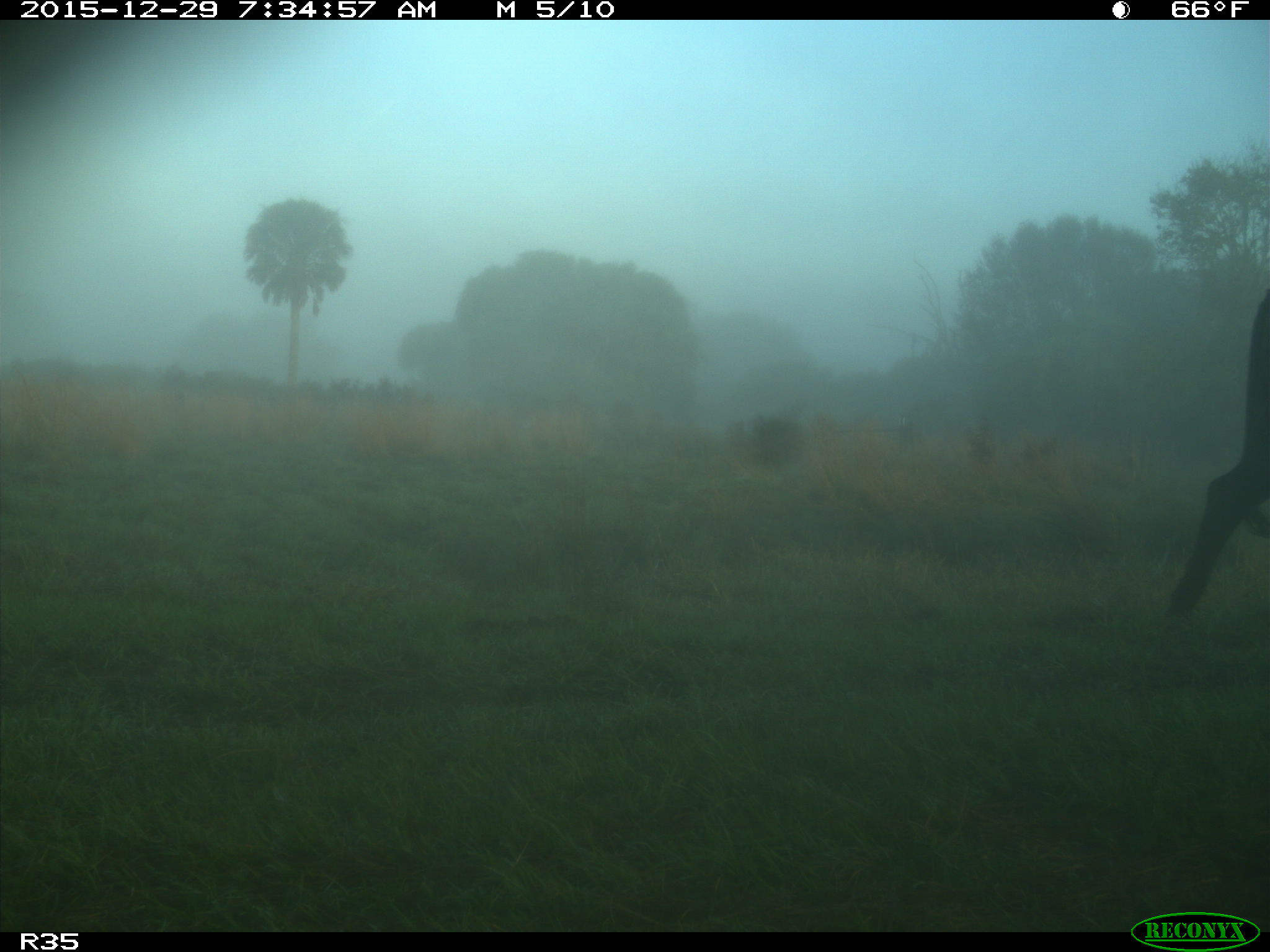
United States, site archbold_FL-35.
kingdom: Animalia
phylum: Chordata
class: Mammalia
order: Artiodactyla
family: Bovidae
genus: Bos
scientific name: Bos taurus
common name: domestic cow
Bos taurus (domestic cow).